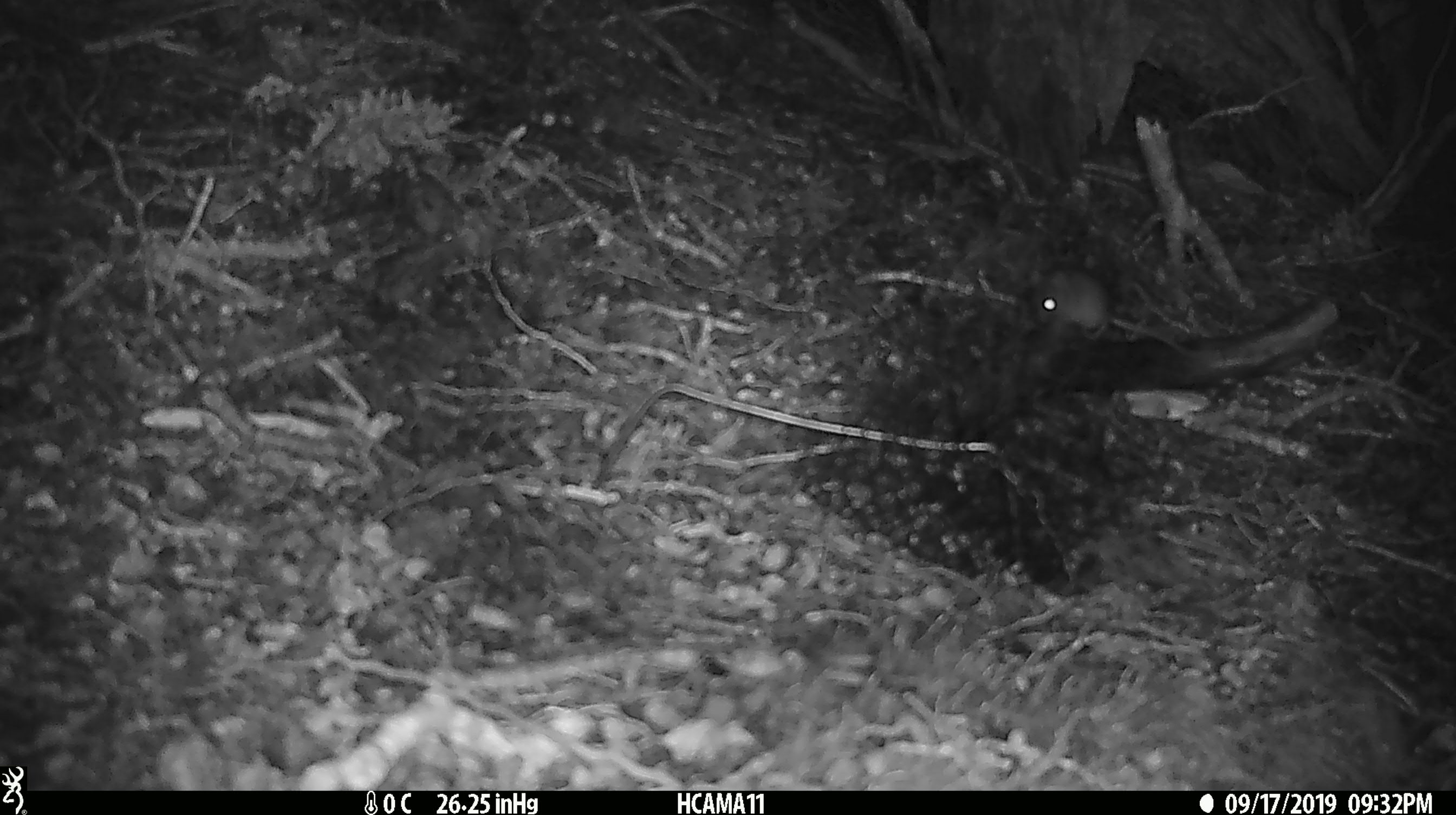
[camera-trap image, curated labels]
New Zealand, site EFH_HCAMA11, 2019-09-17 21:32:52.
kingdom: Animalia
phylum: Chordata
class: Mammalia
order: Rodentia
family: Muridae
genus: Mus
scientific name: Mus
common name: mouse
Mouse (Mus).